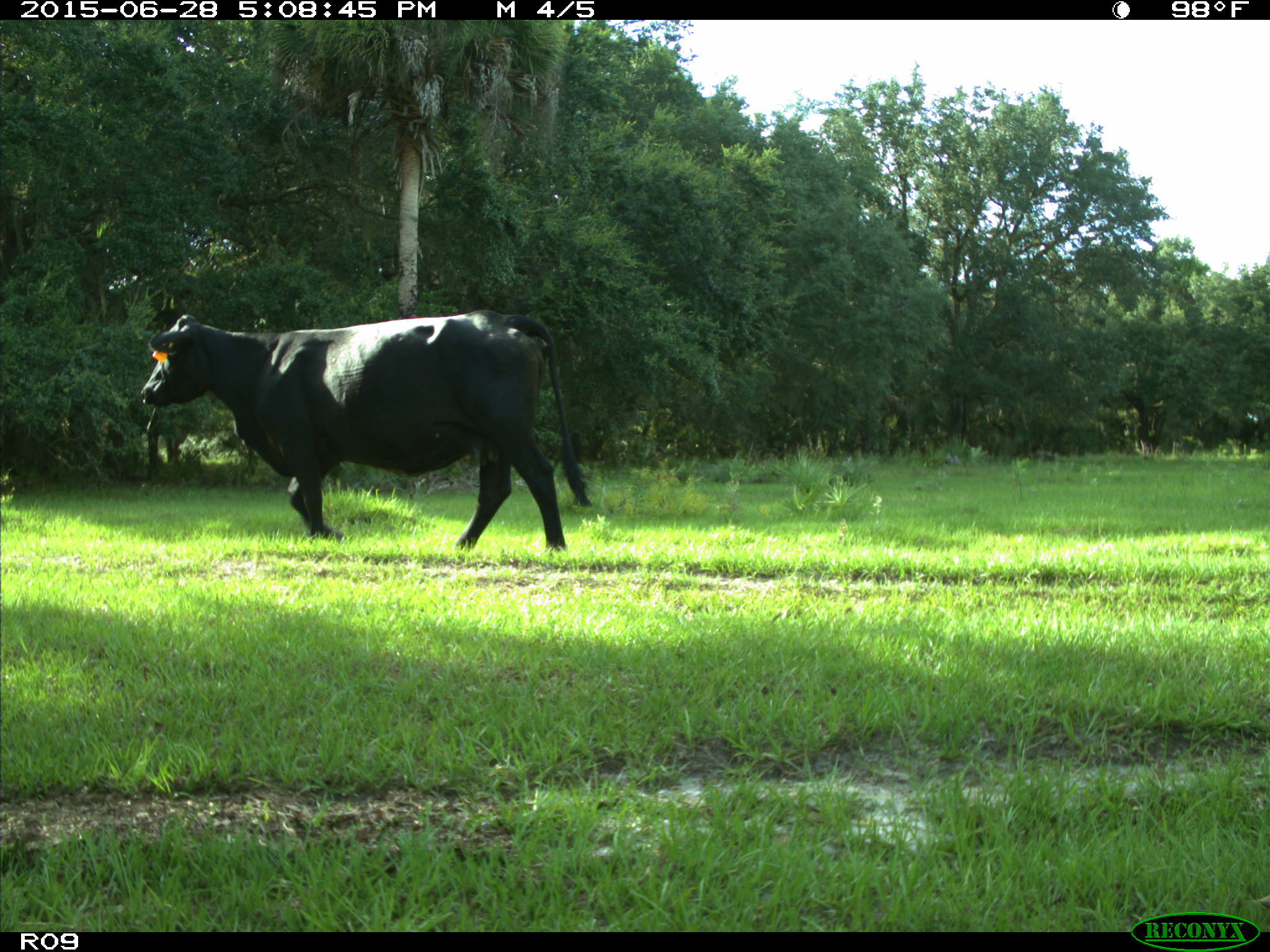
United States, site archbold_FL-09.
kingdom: Animalia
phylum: Chordata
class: Mammalia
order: Artiodactyla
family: Bovidae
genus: Bos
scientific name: Bos taurus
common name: domestic cow